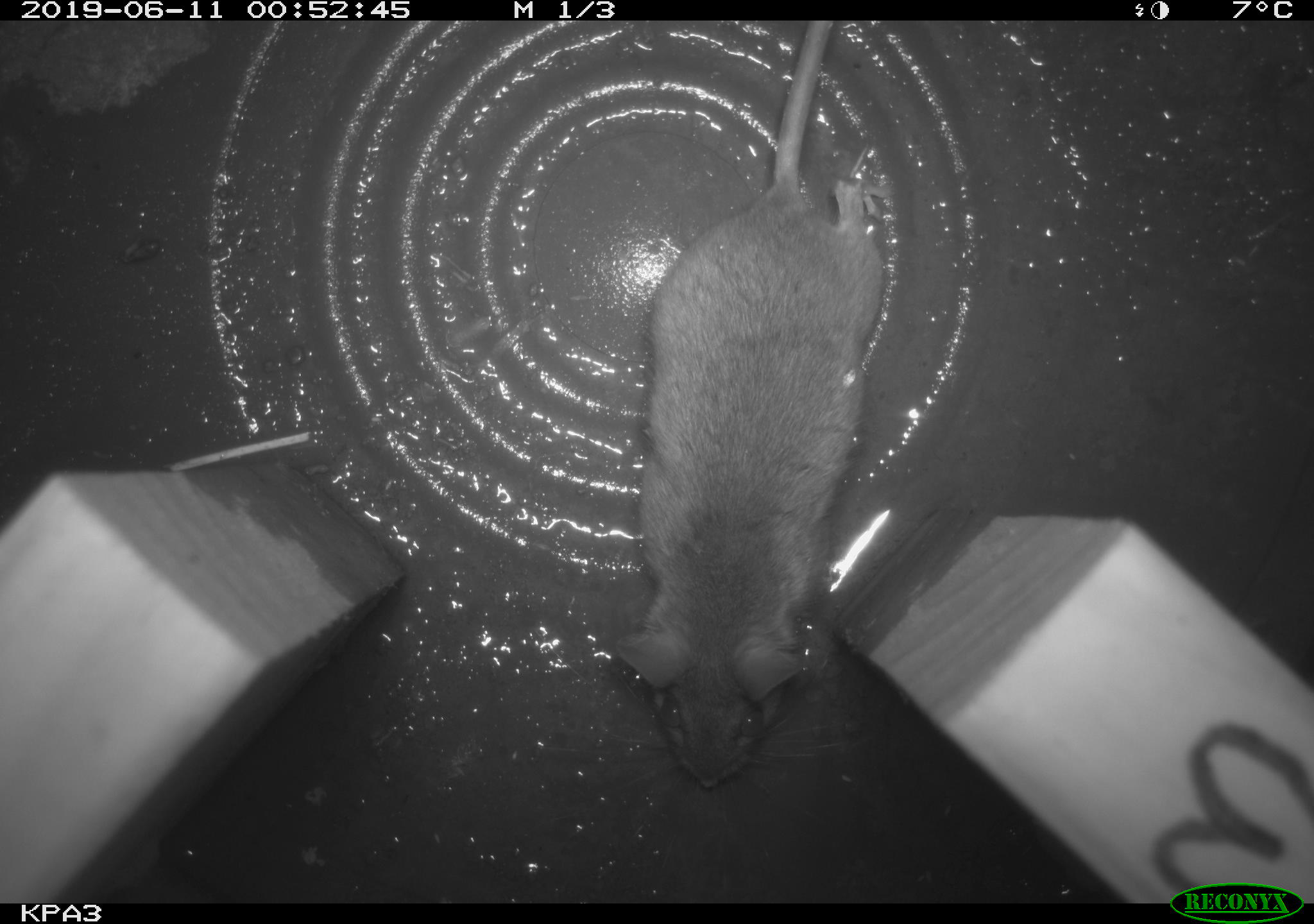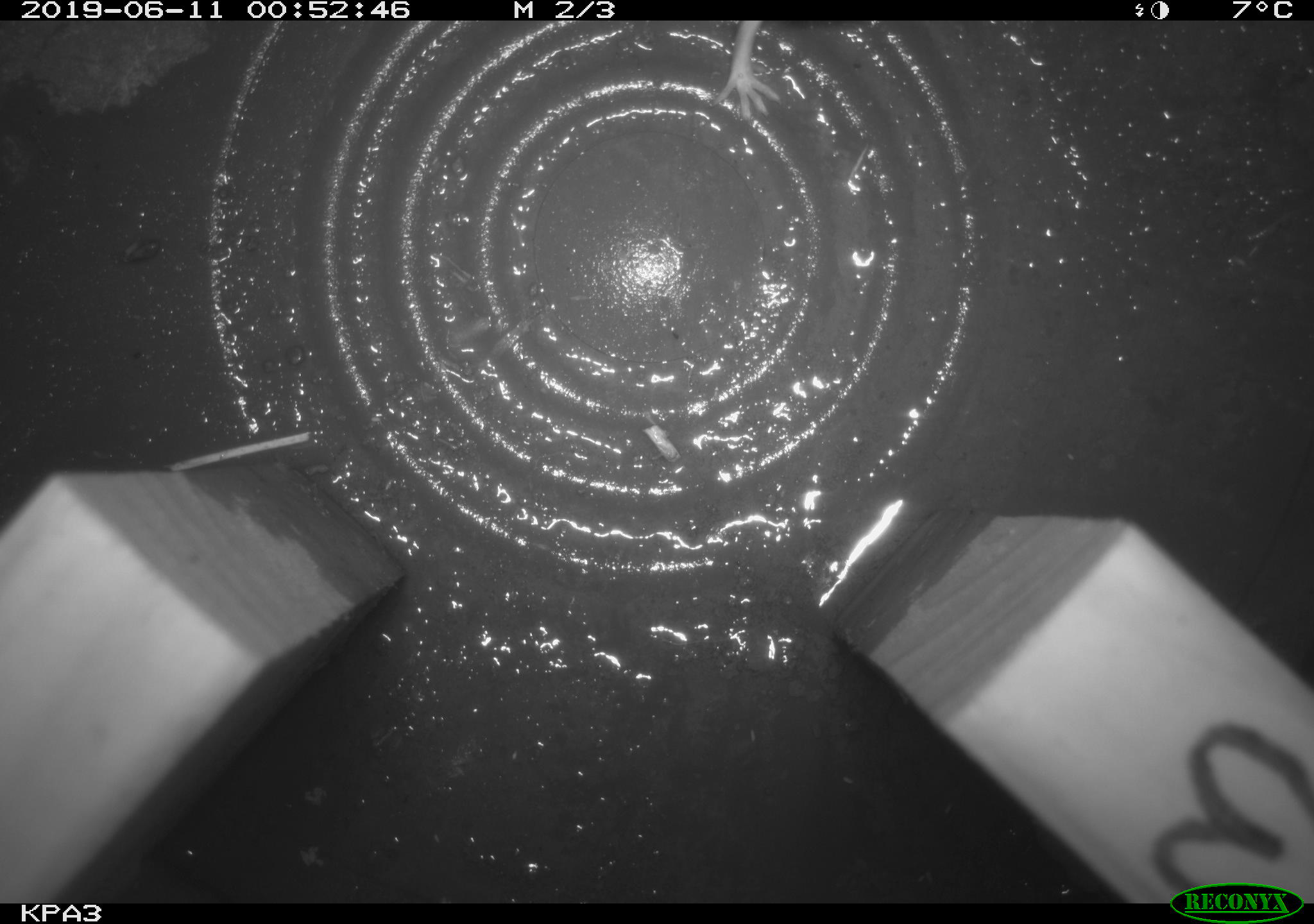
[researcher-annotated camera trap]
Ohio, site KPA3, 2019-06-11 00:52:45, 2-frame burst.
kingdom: Animalia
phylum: Chordata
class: Mammalia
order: Rodentia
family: Cricetidae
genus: Peromyscus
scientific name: Peromyscus leucopus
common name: white-footed mouse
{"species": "white-footed mouse (Peromyscus leucopus)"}